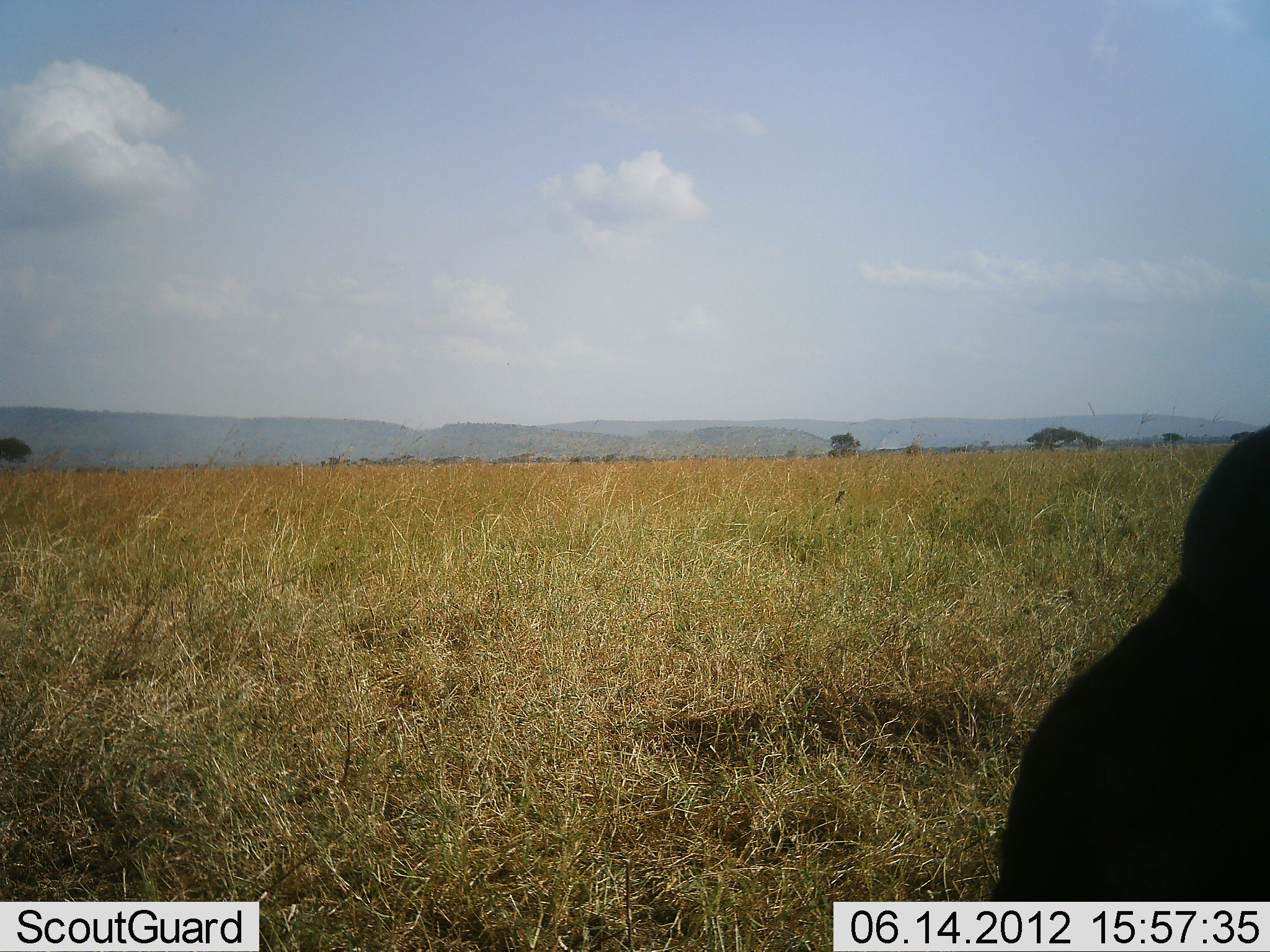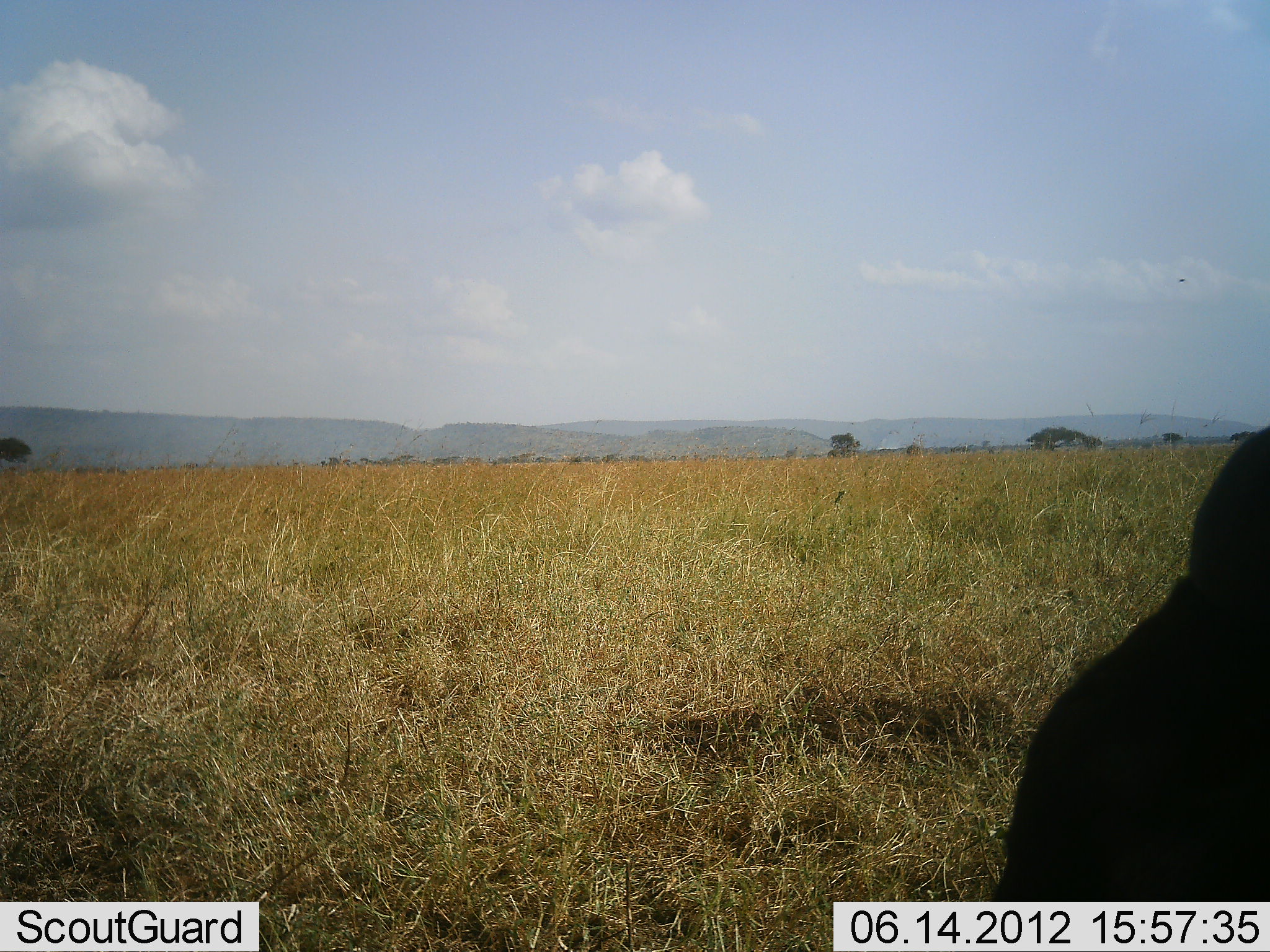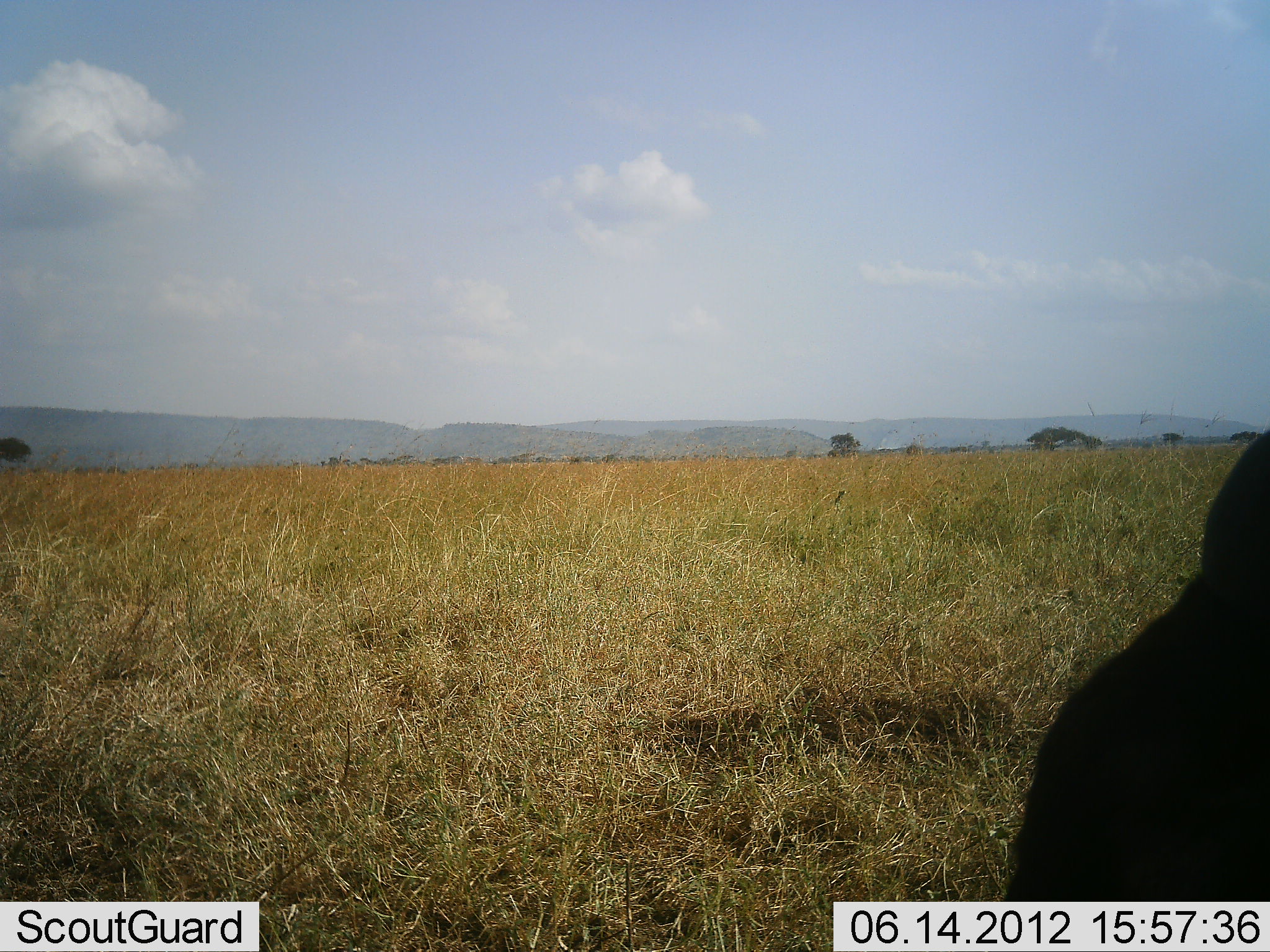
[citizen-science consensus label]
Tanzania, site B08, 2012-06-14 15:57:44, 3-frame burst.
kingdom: Animalia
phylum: Chordata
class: Mammalia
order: Artiodactyla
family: Bovidae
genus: Connochaetes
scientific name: Connochaetes taurinus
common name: blue wildebeest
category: wildebeest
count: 1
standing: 40%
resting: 60%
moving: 0%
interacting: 0%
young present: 0%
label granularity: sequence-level